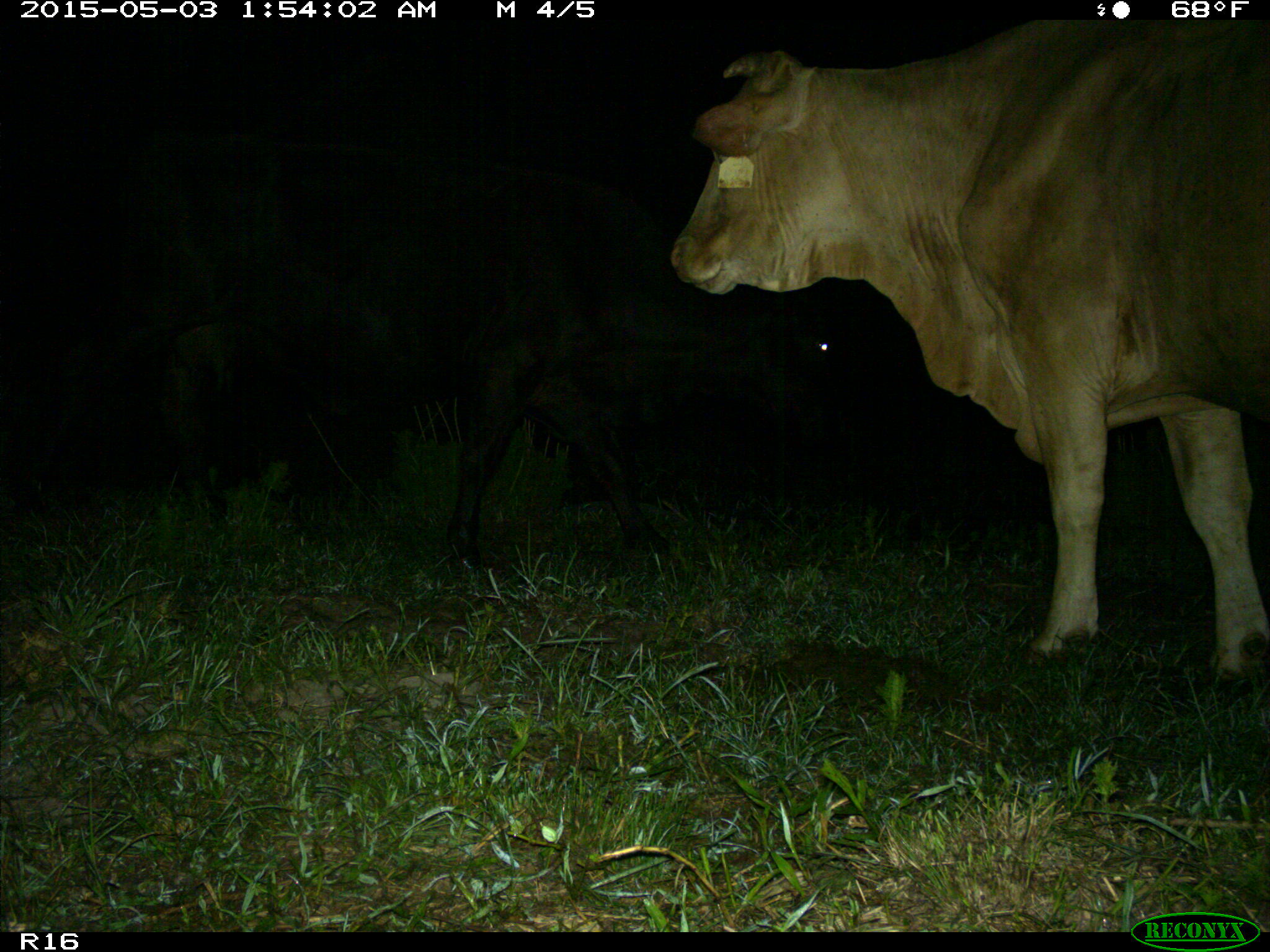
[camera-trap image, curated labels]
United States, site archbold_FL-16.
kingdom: Animalia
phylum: Chordata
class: Mammalia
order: Artiodactyla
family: Bovidae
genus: Bos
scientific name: Bos taurus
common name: domestic cow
Bos taurus (domestic cow).